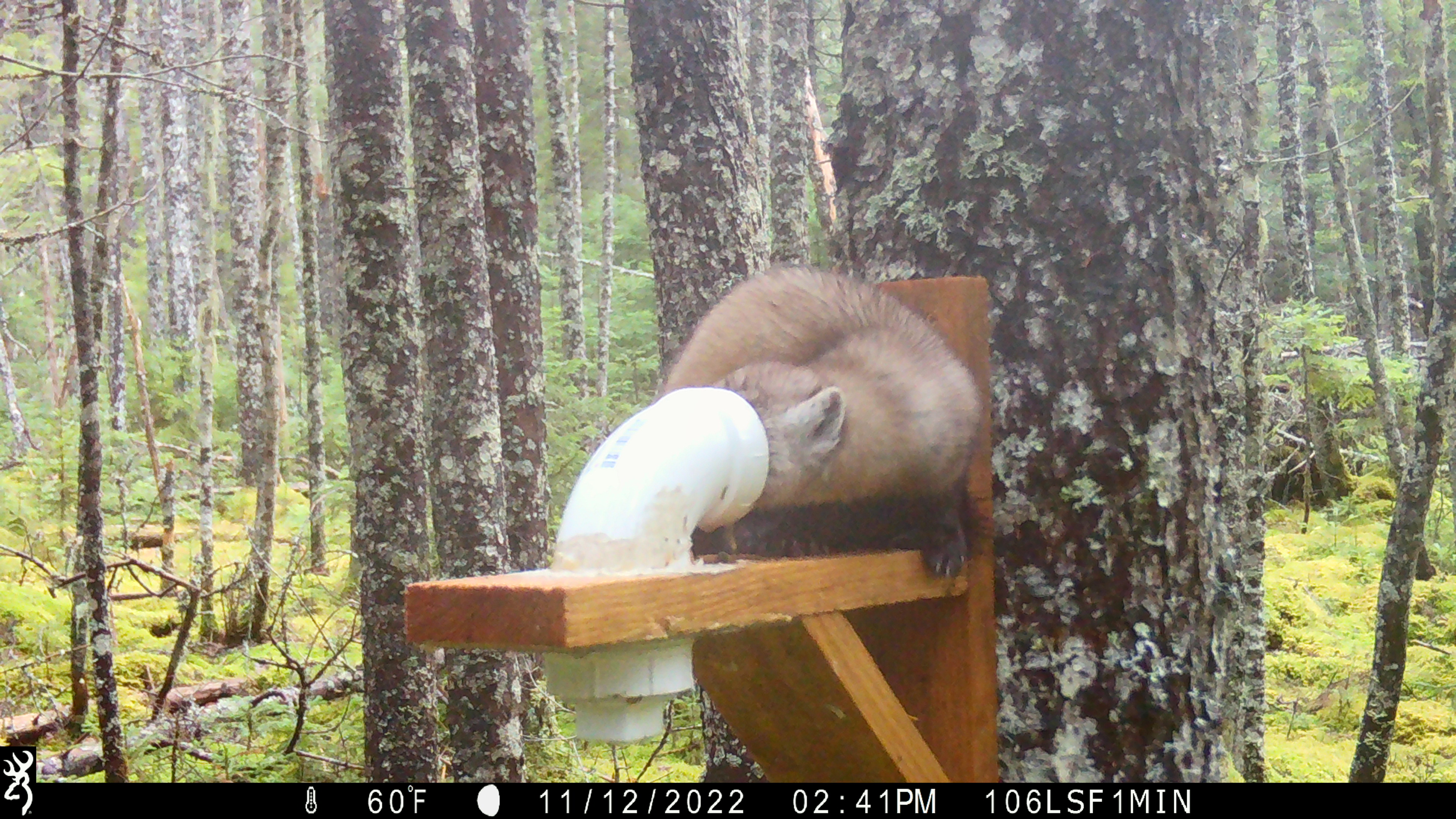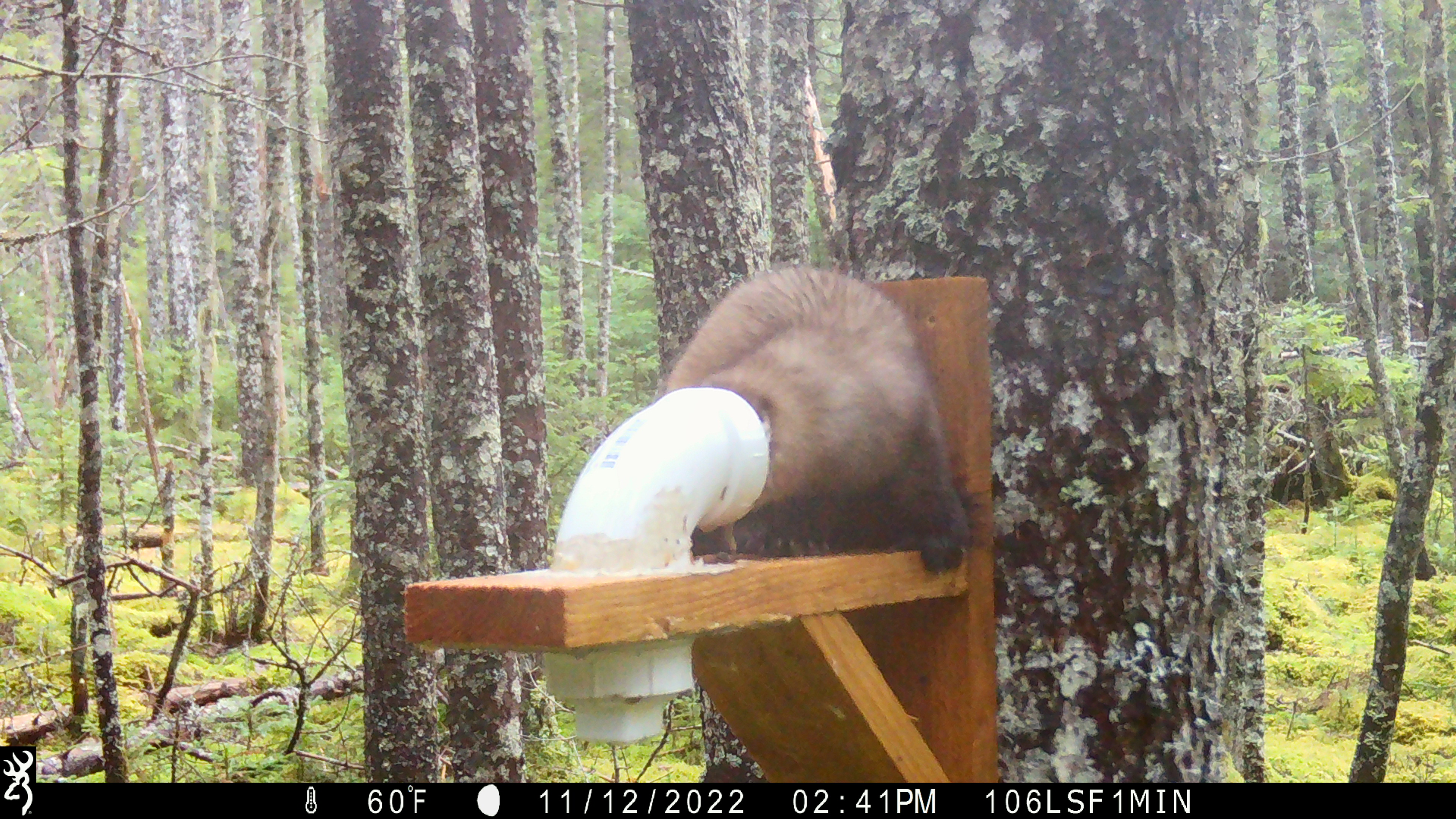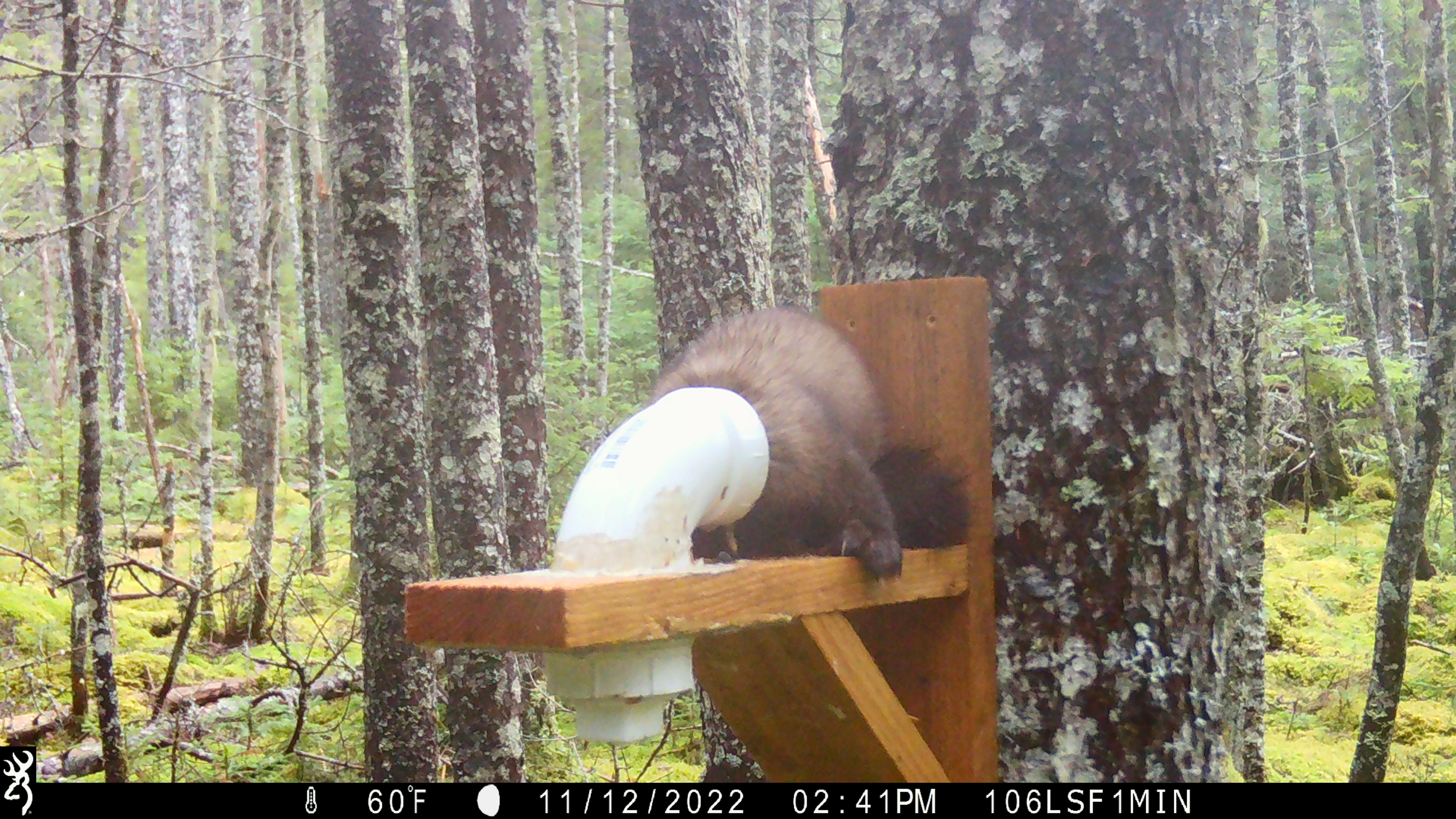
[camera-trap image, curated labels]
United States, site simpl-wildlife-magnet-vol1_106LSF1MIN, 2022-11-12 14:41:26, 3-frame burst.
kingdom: Animalia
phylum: Chordata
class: Mammalia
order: Carnivora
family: Mustelidae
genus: Martes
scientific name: Martes americana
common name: american marten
American marten (Martes americana).